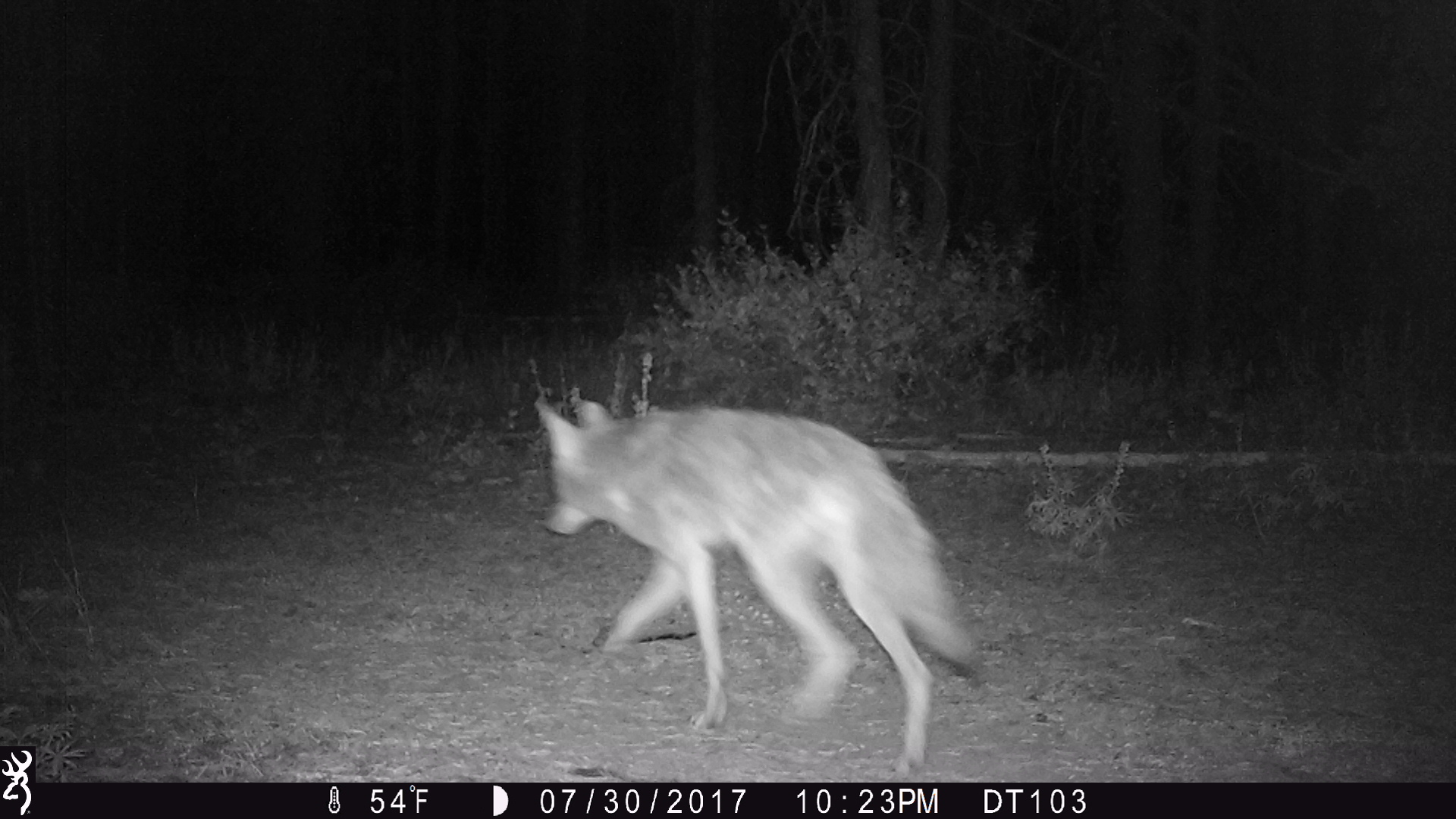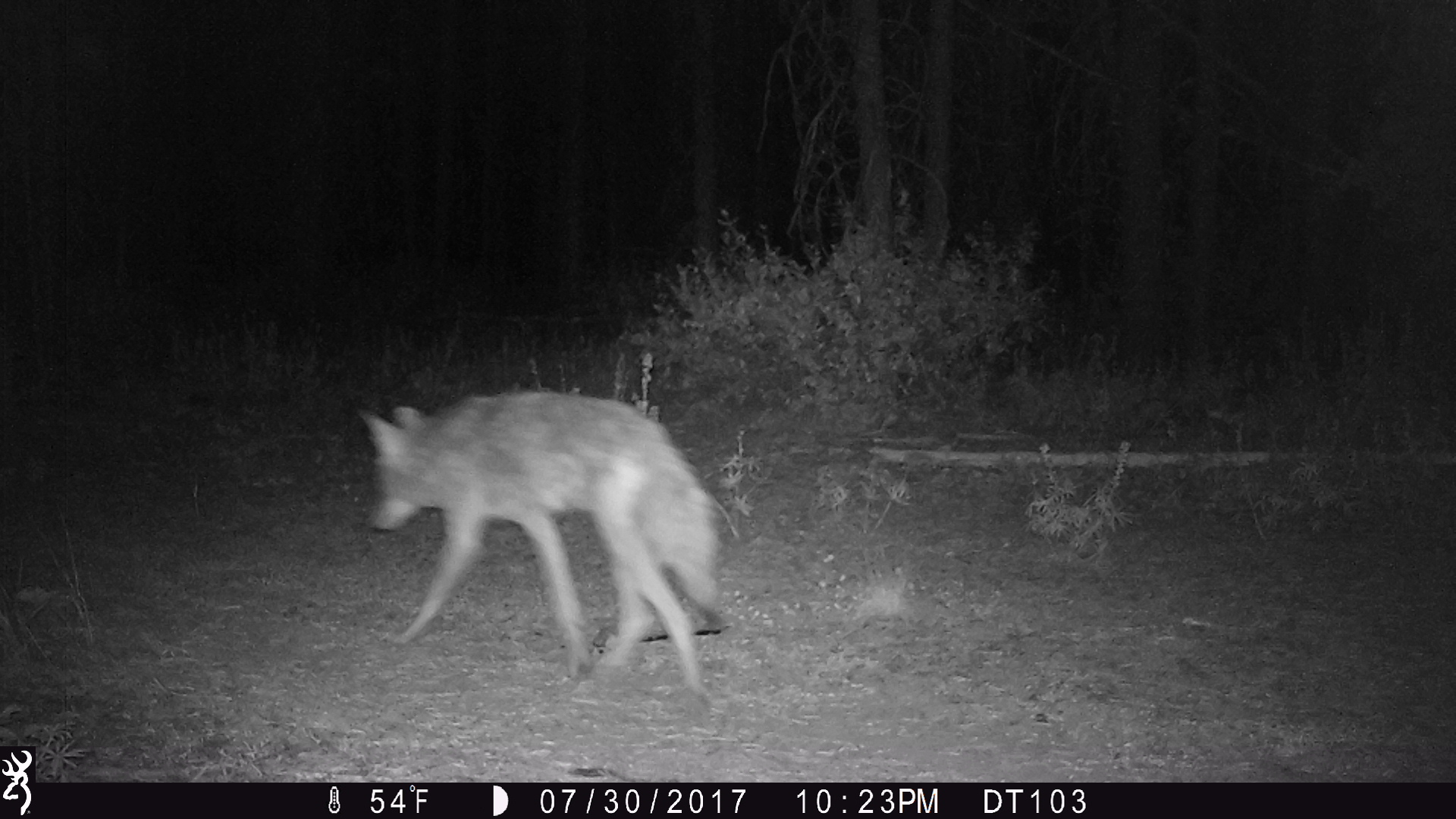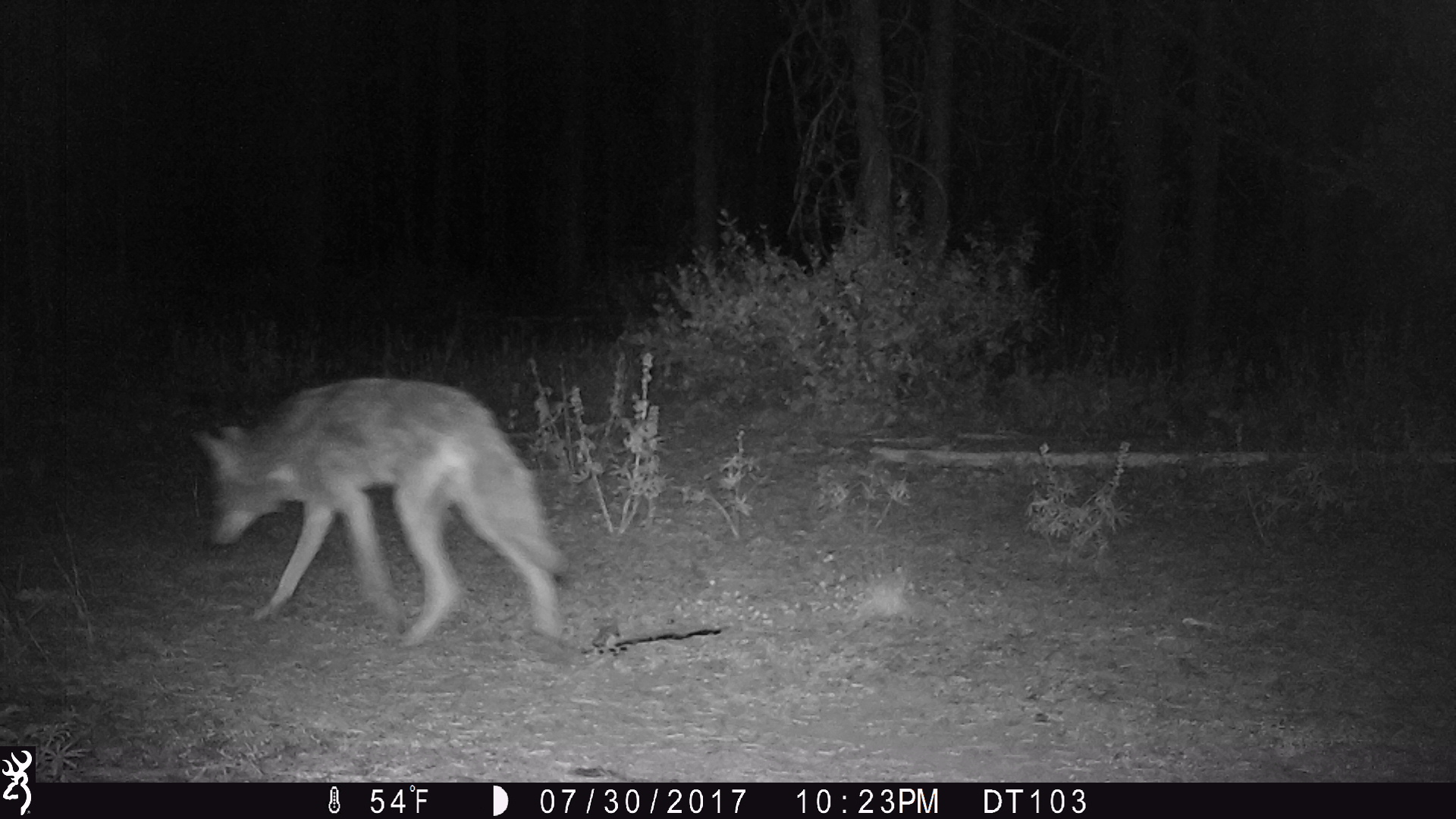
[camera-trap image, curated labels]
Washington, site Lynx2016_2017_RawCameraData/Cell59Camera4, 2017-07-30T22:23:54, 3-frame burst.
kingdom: Animalia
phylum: Chordata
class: Mammalia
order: Carnivora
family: Canidae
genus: Canis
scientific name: Canis latrans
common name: coyote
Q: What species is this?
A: Canis latrans (coyote).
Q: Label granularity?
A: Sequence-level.